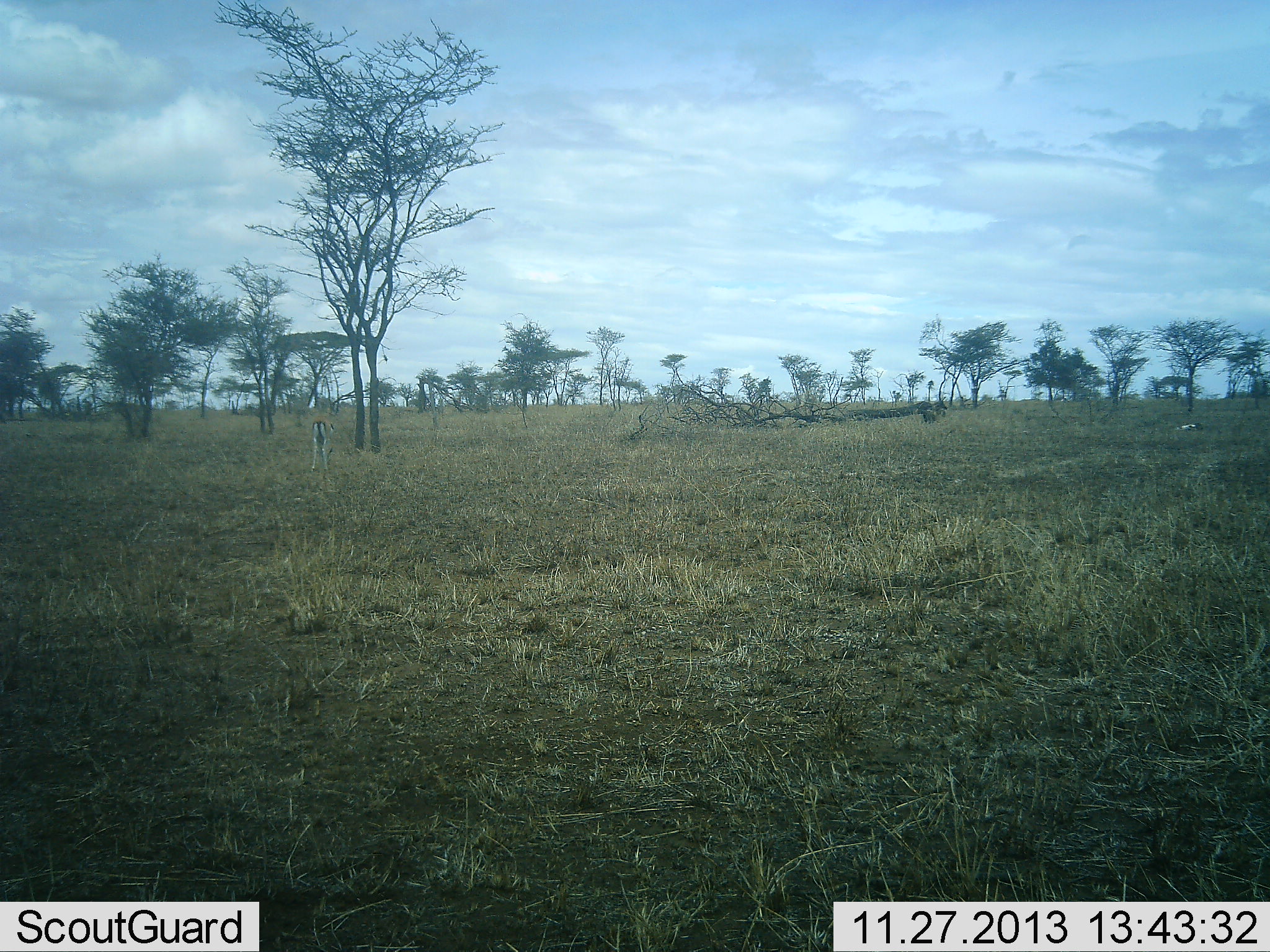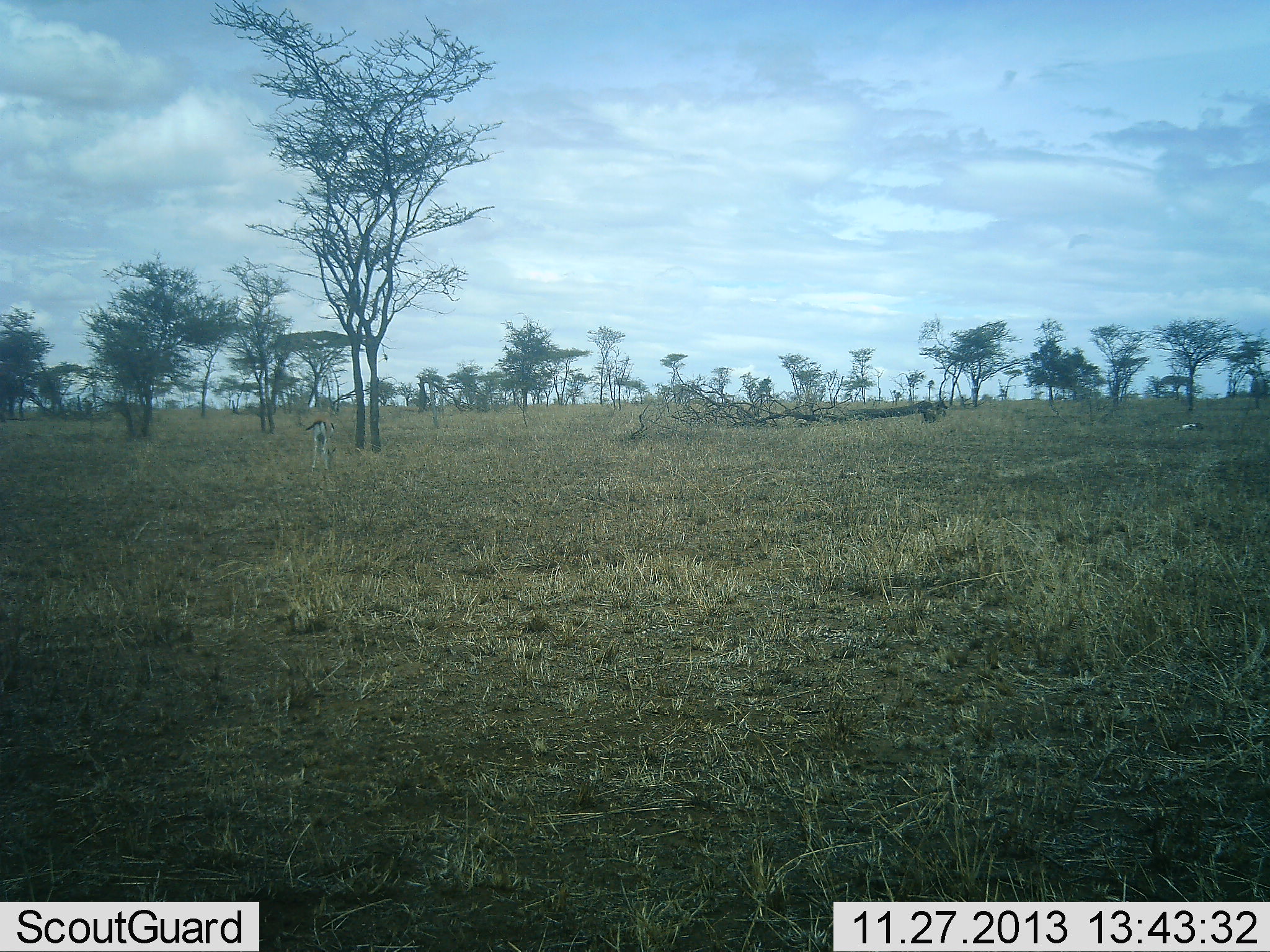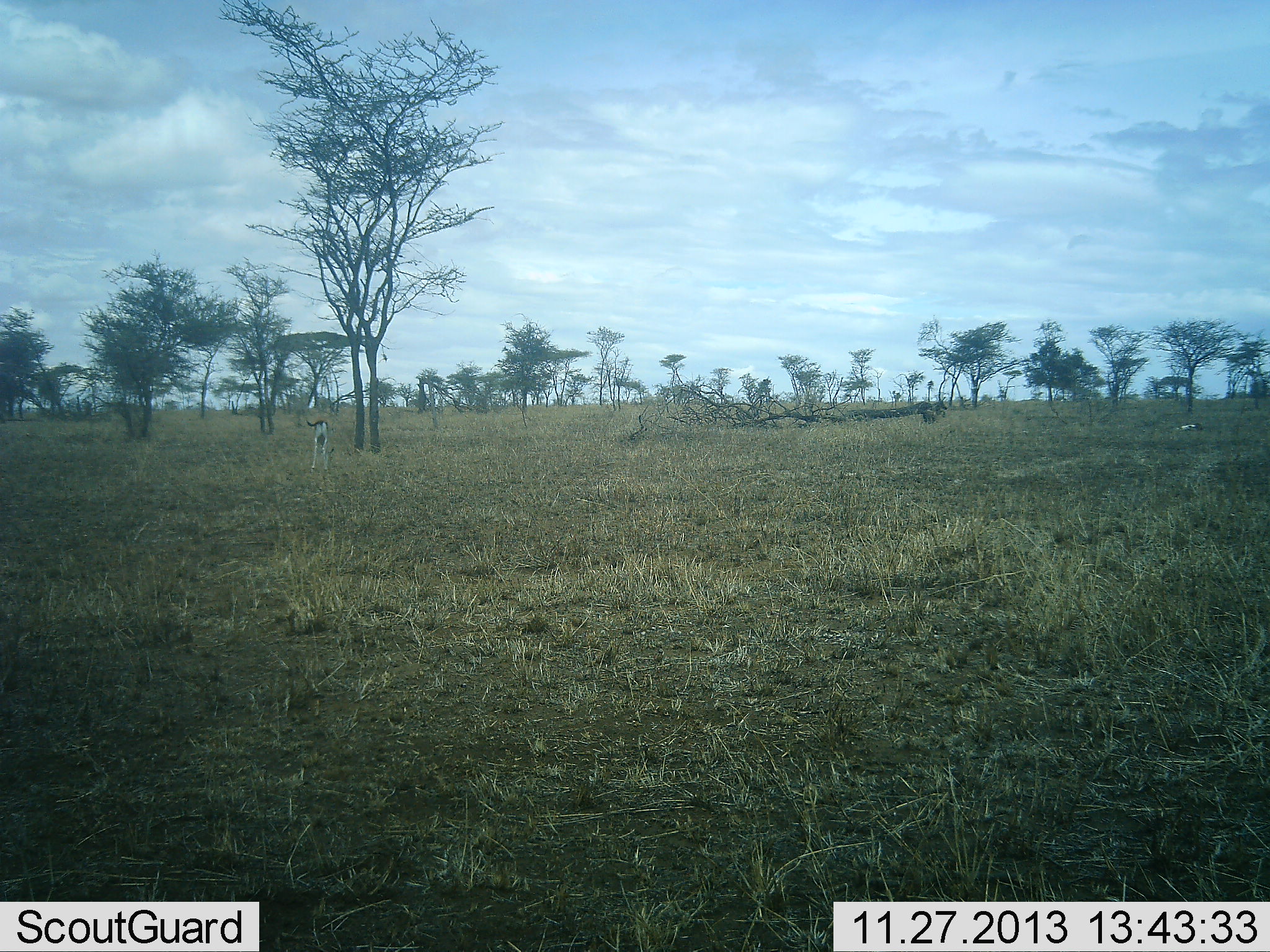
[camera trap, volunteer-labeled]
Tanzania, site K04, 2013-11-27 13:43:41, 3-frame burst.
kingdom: Animalia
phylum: Chordata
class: Mammalia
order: Artiodactyla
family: Bovidae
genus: Eudorcas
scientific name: Eudorcas thomsonii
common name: thomson's gazelle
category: gazellethomsons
Gazellethomsons (thomson's gazelle) (Eudorcas thomsonii), count 1. Behavior (volunteer vote fractions): standing 70%, resting 10%, moving 0%, interacting 0%. Young present (vote fraction): 0%. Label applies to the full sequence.